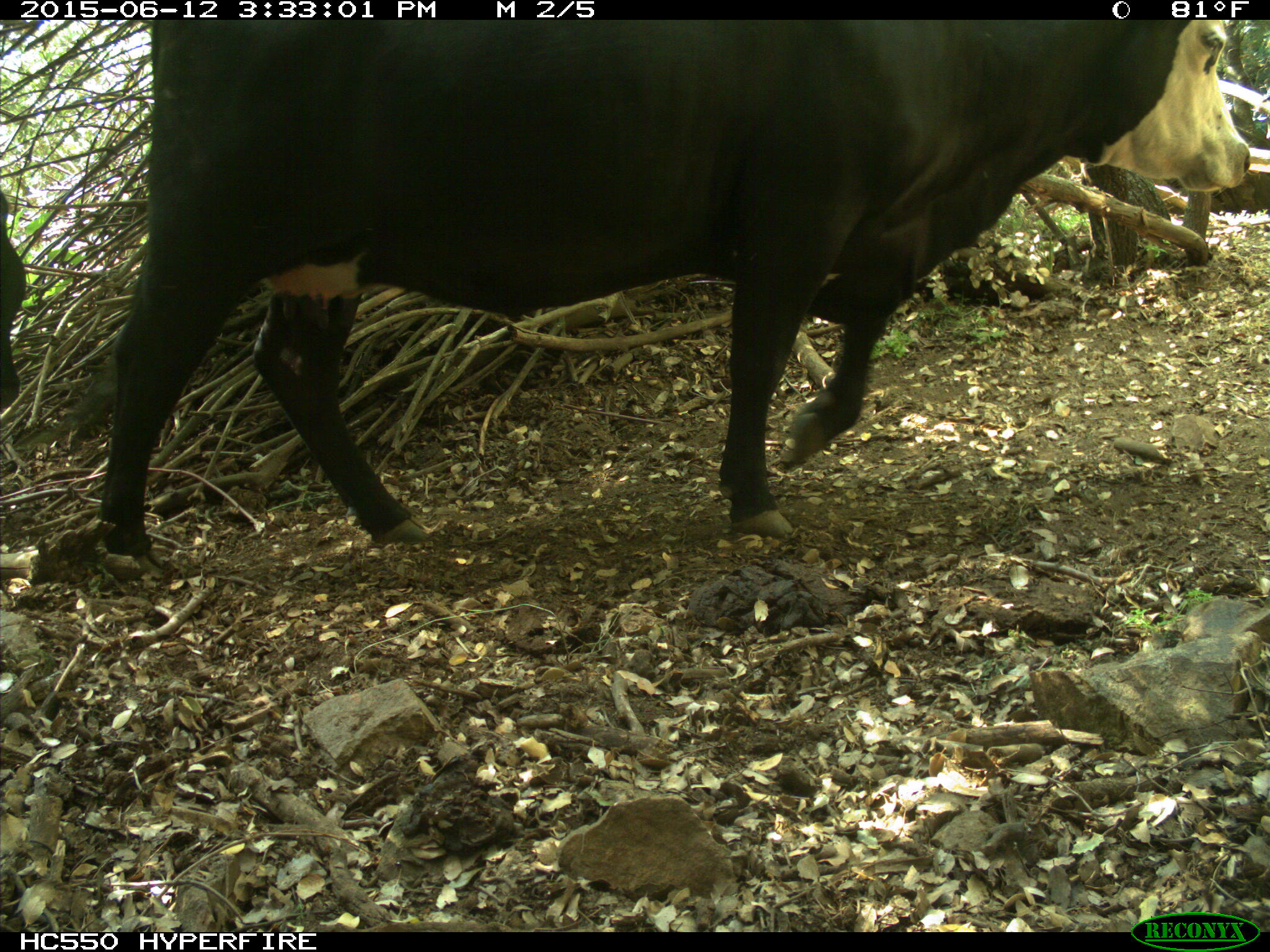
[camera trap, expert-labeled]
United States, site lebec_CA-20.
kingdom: Animalia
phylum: Chordata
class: Mammalia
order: Artiodactyla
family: Bovidae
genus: Bos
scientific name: Bos taurus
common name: domestic cow